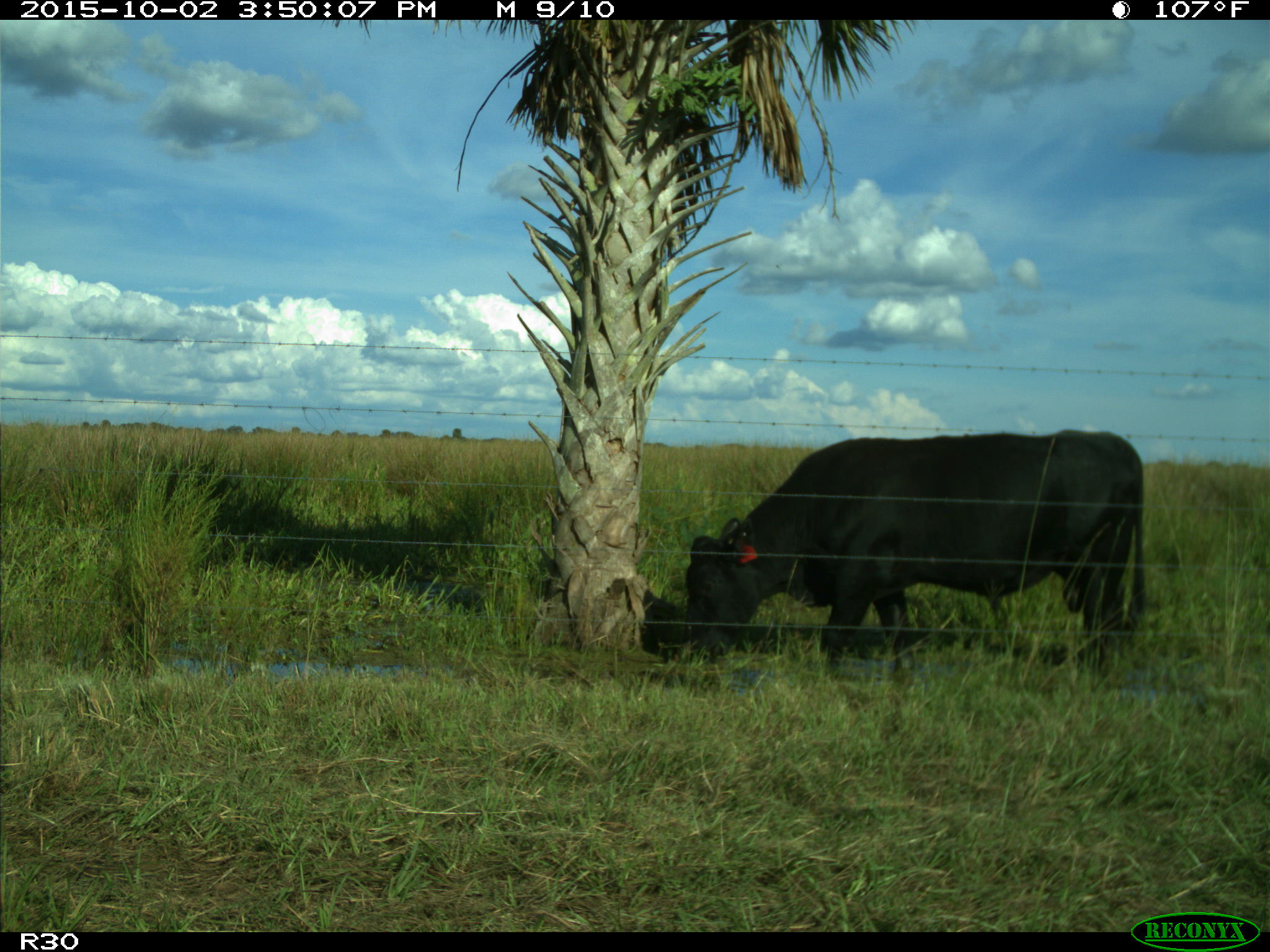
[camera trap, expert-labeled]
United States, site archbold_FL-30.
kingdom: Animalia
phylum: Chordata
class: Mammalia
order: Artiodactyla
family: Bovidae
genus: Bos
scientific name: Bos taurus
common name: domestic cow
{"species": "Bos taurus (domestic cow)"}